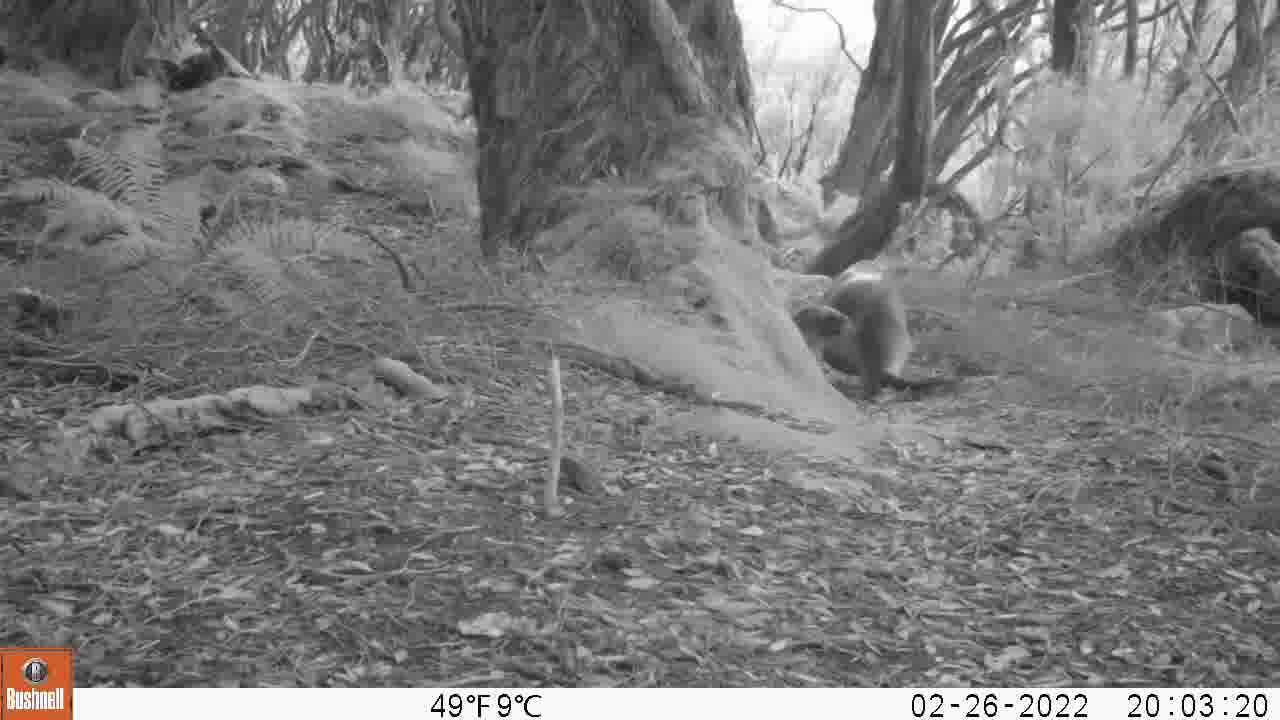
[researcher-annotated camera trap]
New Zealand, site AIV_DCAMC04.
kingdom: Animalia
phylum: Chordata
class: Mammalia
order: Carnivora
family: Otariidae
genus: Phocarctos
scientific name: Phocarctos hookeri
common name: new zealand sea lion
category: sealion